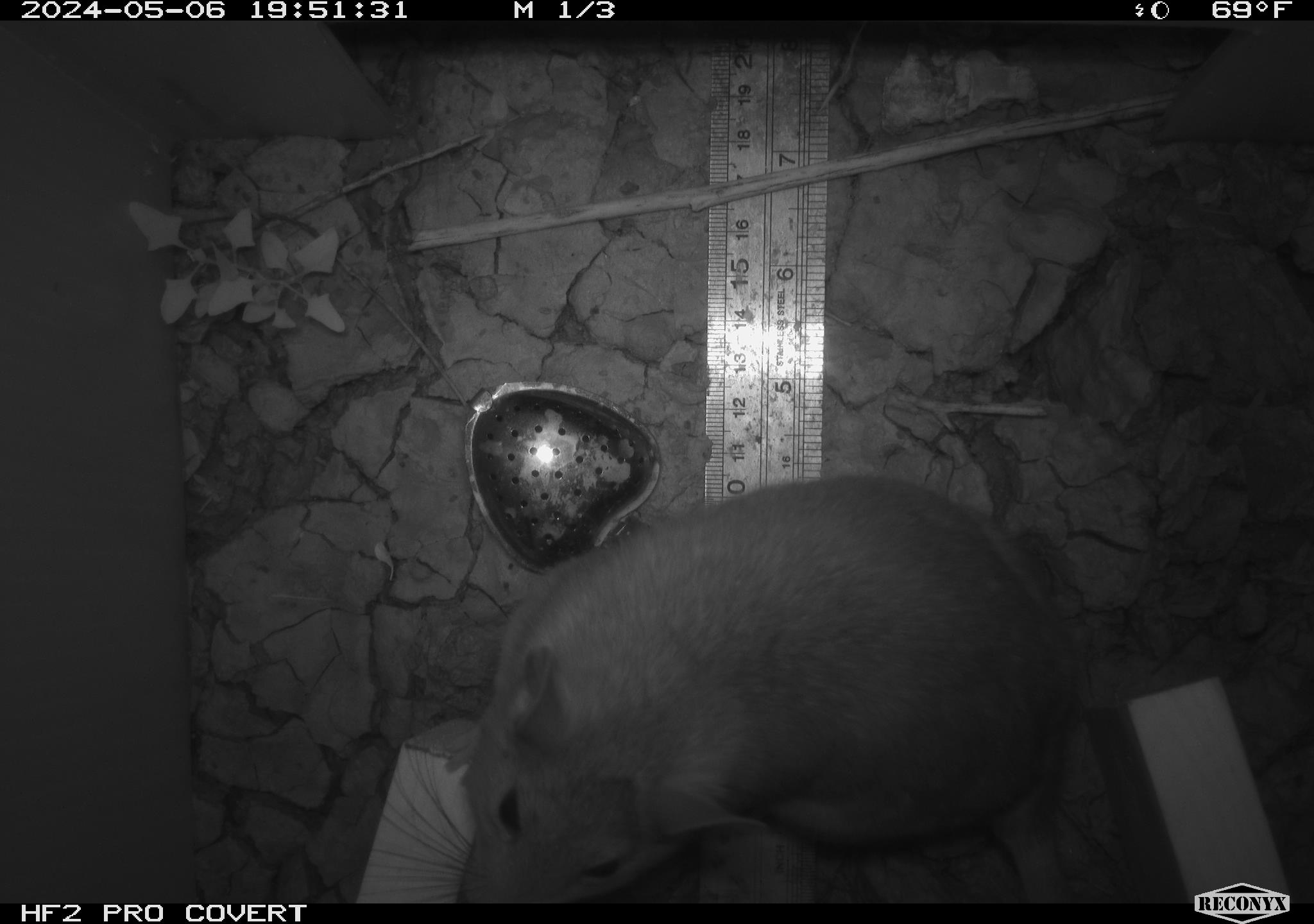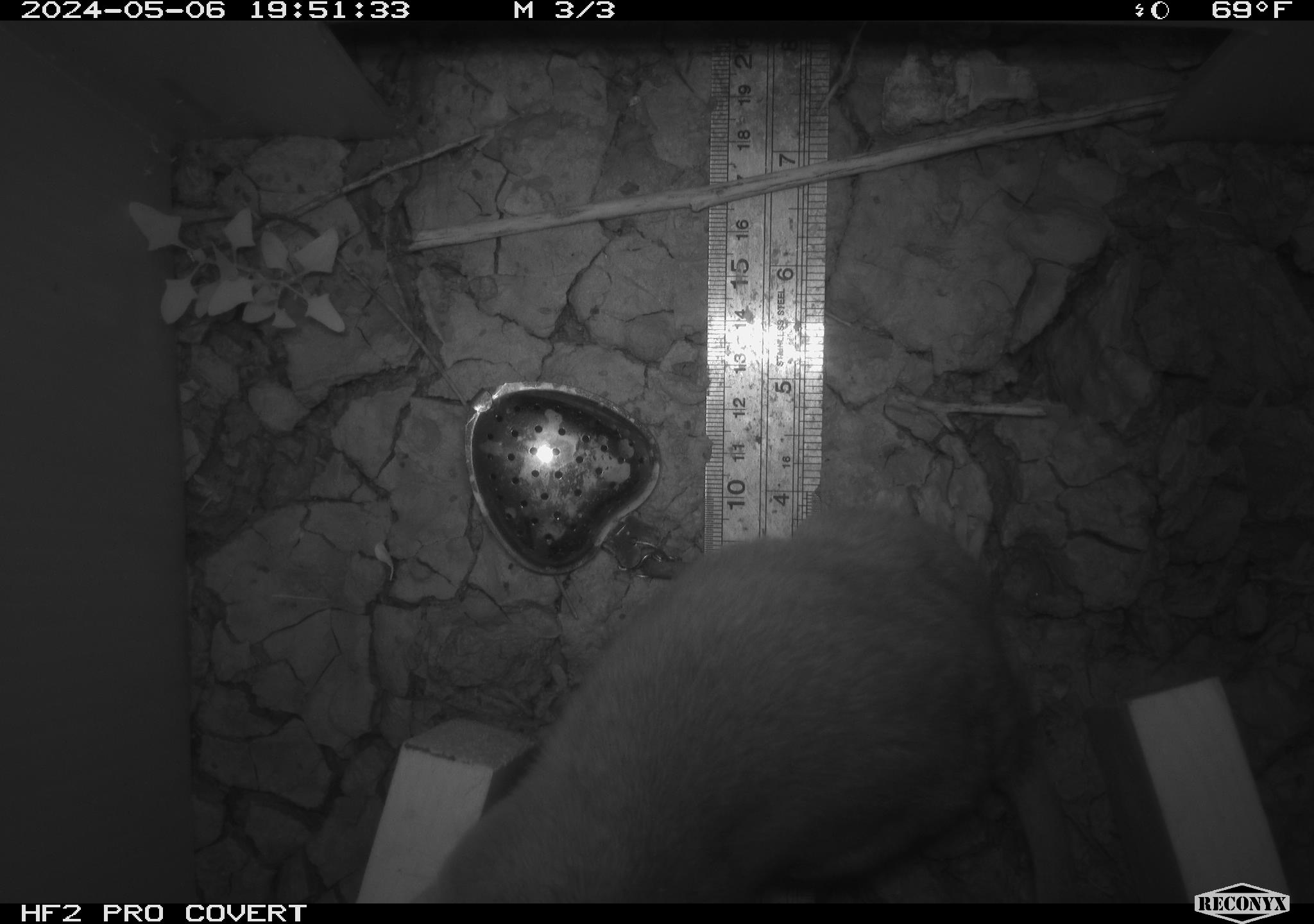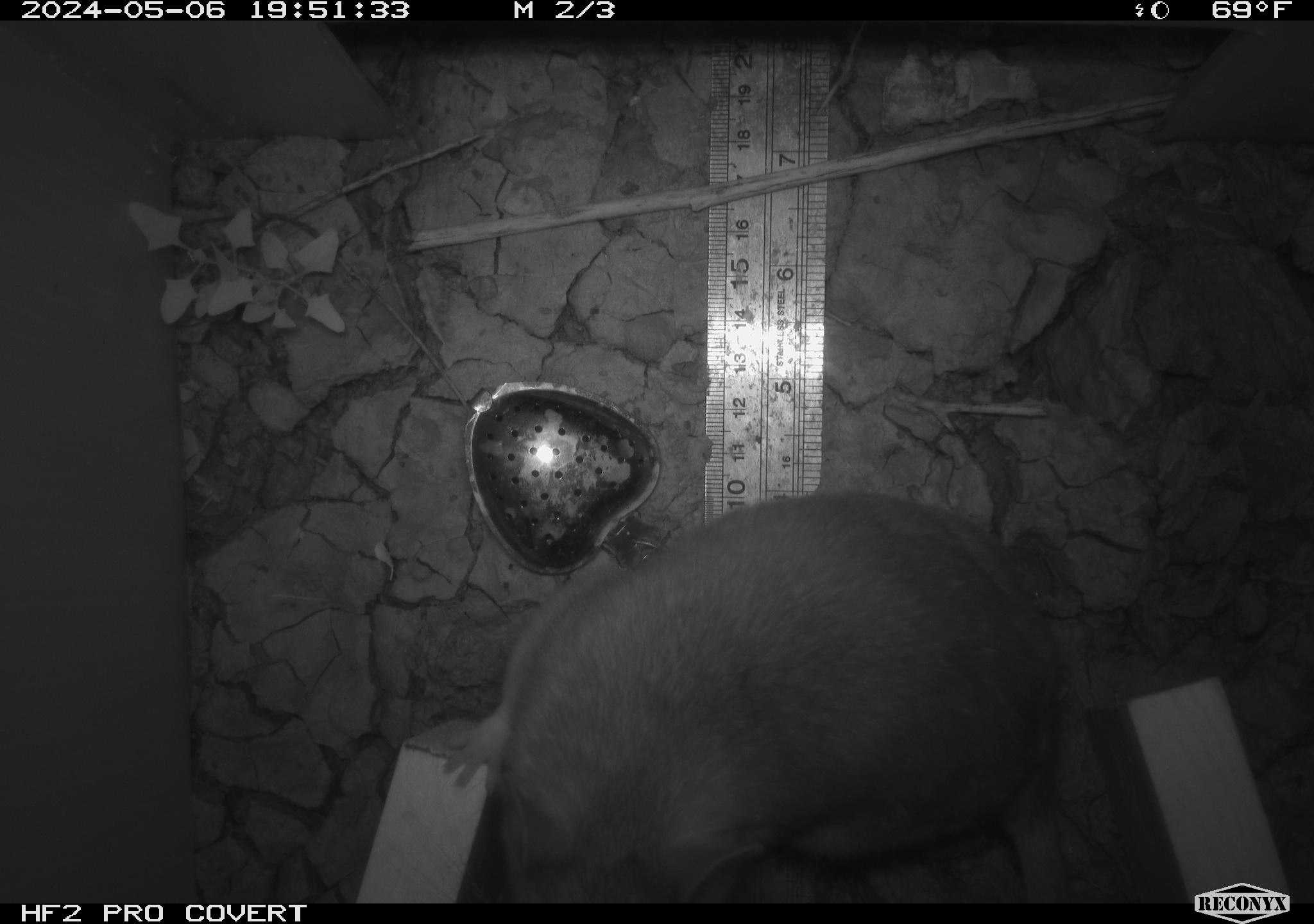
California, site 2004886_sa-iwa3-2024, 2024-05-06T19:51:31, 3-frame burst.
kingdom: Animalia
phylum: Chordata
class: Mammalia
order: Rodentia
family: Cricetidae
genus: Neotoma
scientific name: Neotoma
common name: pack rat or woodrat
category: neotoma species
Neotoma species (pack rat or woodrat) (Neotoma).